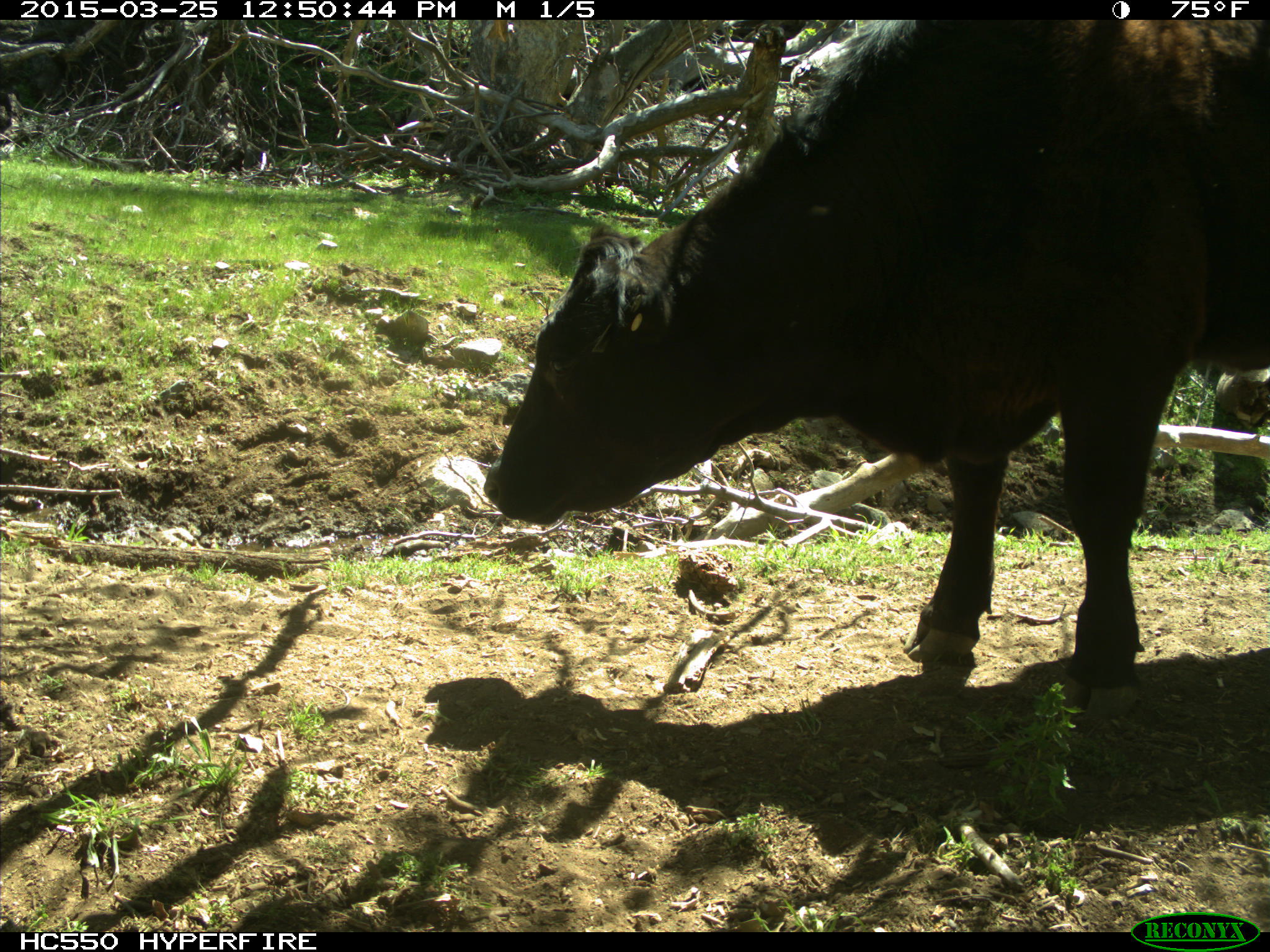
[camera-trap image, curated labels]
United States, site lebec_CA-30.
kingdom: Animalia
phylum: Chordata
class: Mammalia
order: Artiodactyla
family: Bovidae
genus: Bos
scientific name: Bos taurus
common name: domestic cow